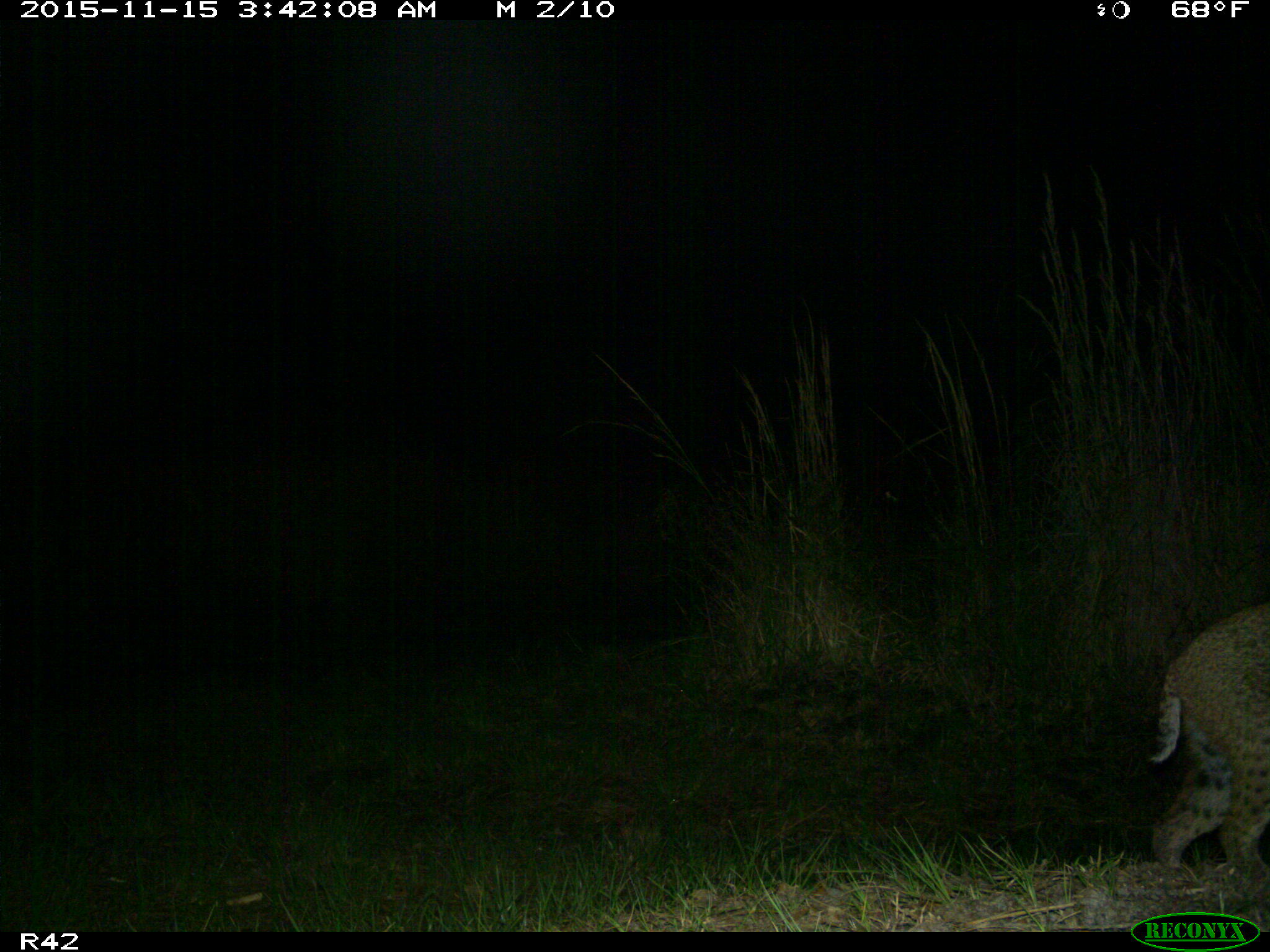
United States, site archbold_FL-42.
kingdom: Animalia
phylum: Chordata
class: Mammalia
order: Carnivora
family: Felidae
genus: Lynx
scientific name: Lynx rufus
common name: bobcat